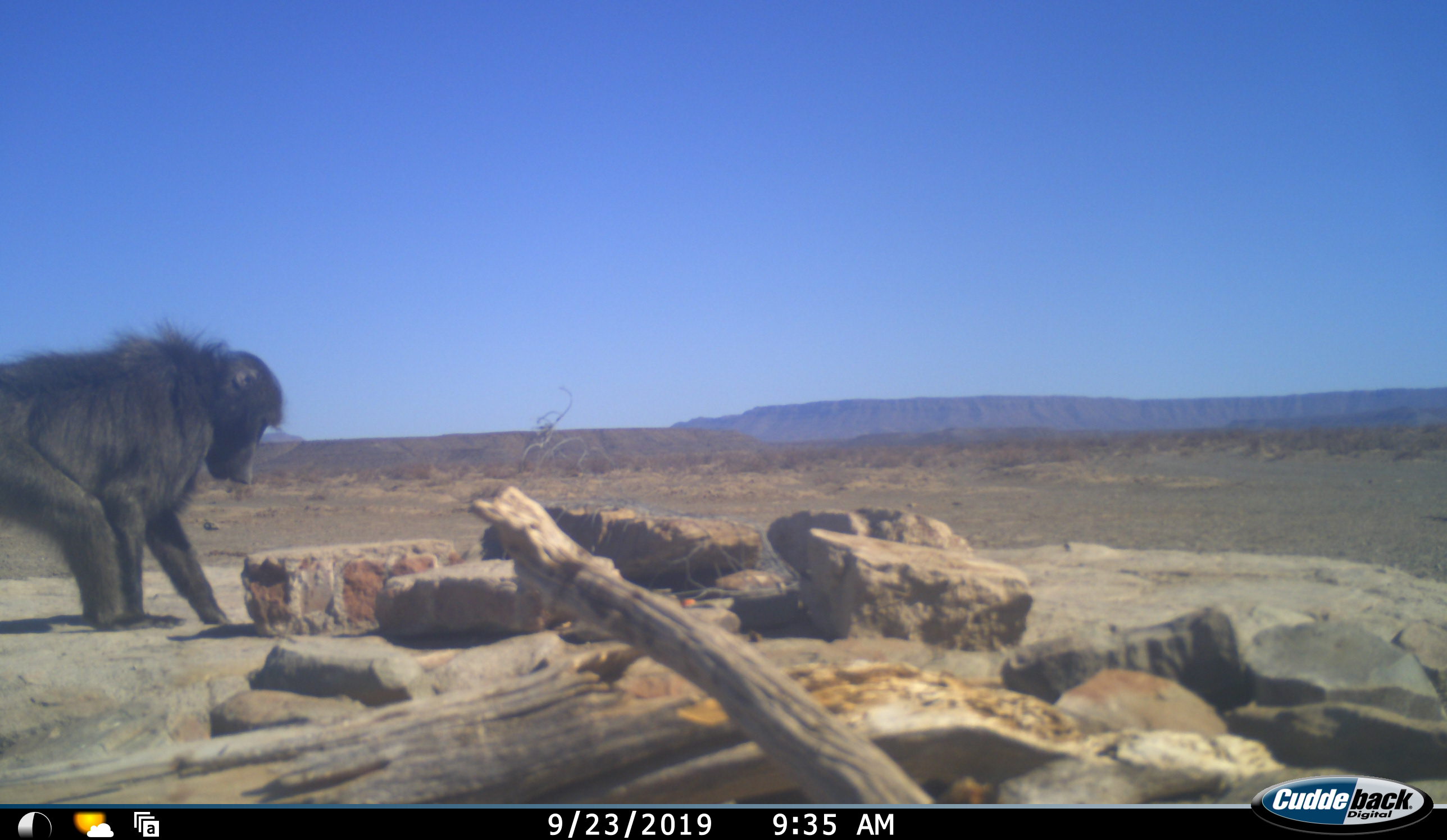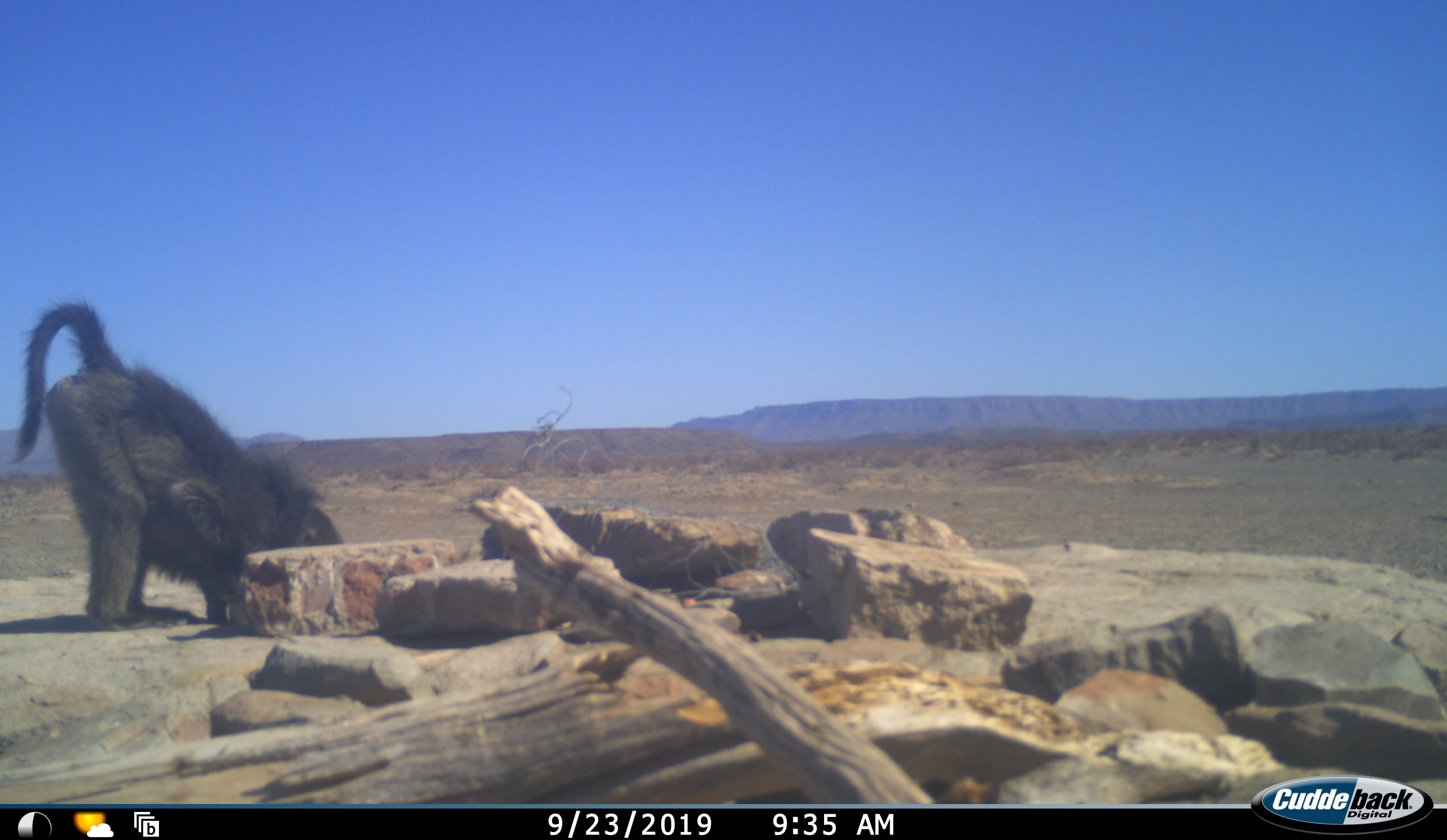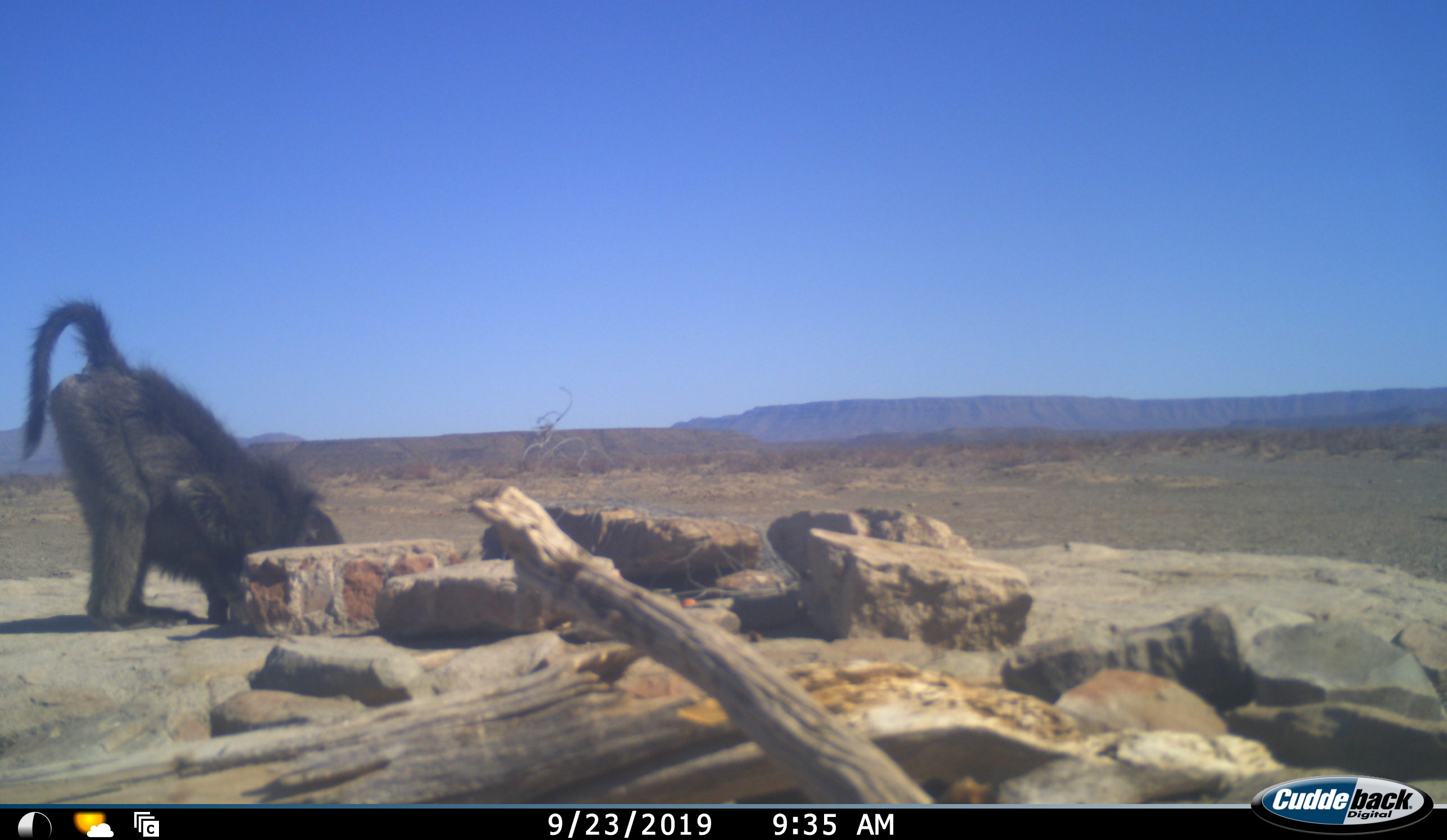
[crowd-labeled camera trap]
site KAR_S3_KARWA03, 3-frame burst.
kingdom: Animalia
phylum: Chordata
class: Mammalia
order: Primates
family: Cercopithecidae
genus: Papio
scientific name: Papio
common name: baboon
Baboon (Papio), count 1. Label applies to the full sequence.